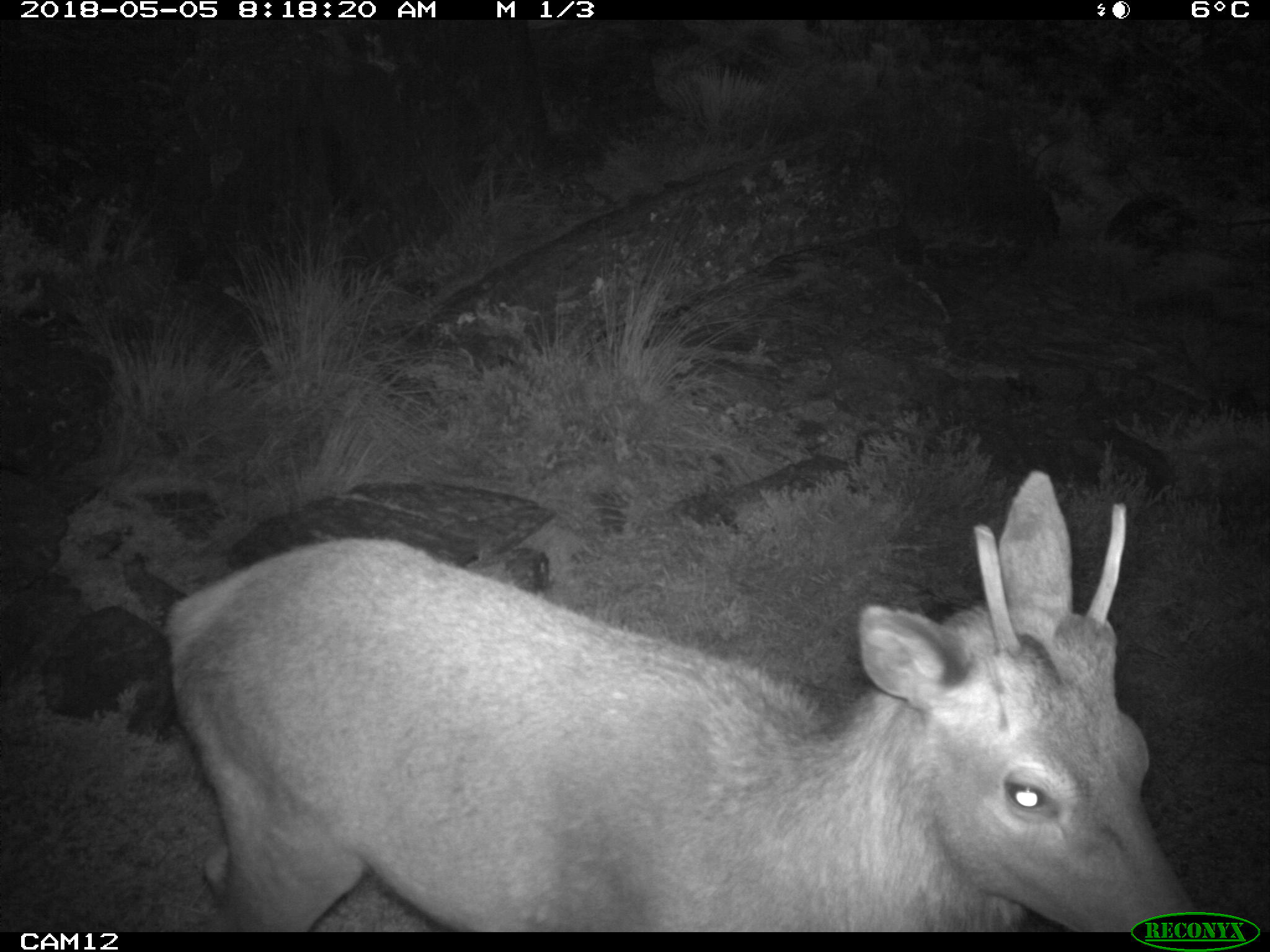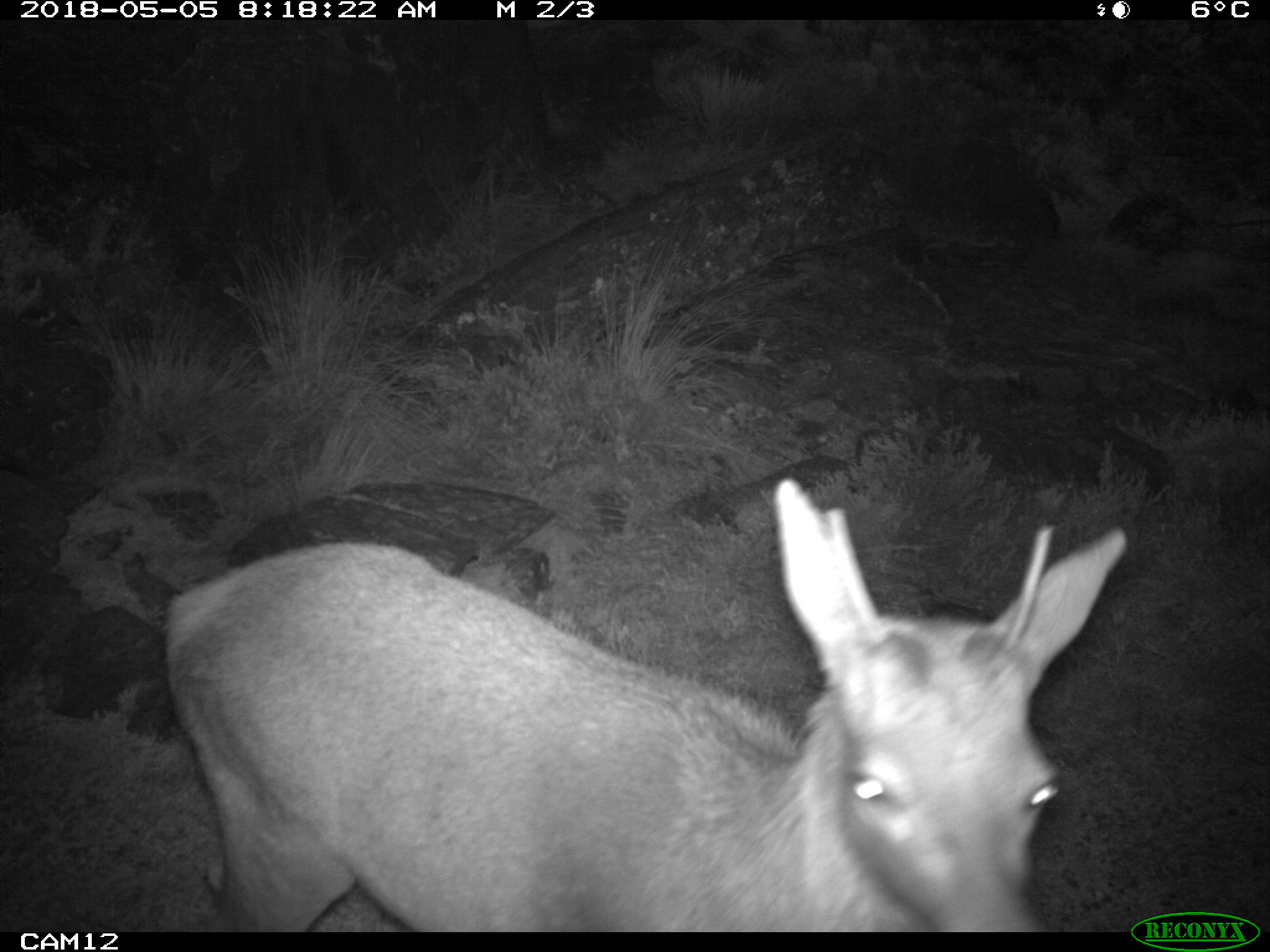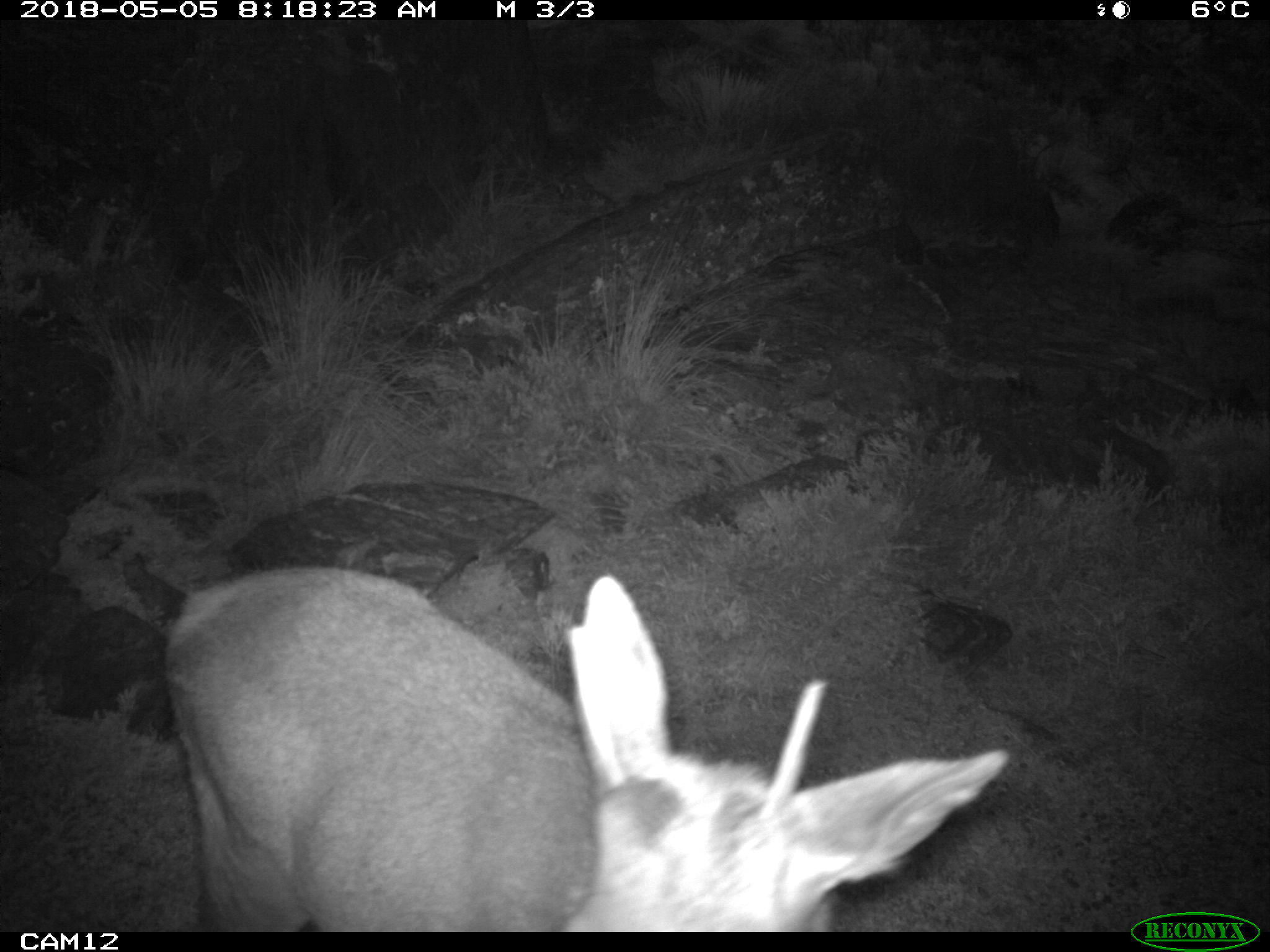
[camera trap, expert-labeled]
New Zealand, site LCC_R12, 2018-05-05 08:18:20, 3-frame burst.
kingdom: Animalia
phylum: Chordata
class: Mammalia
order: Artiodactyla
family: Cervidae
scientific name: Cervidae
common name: deer